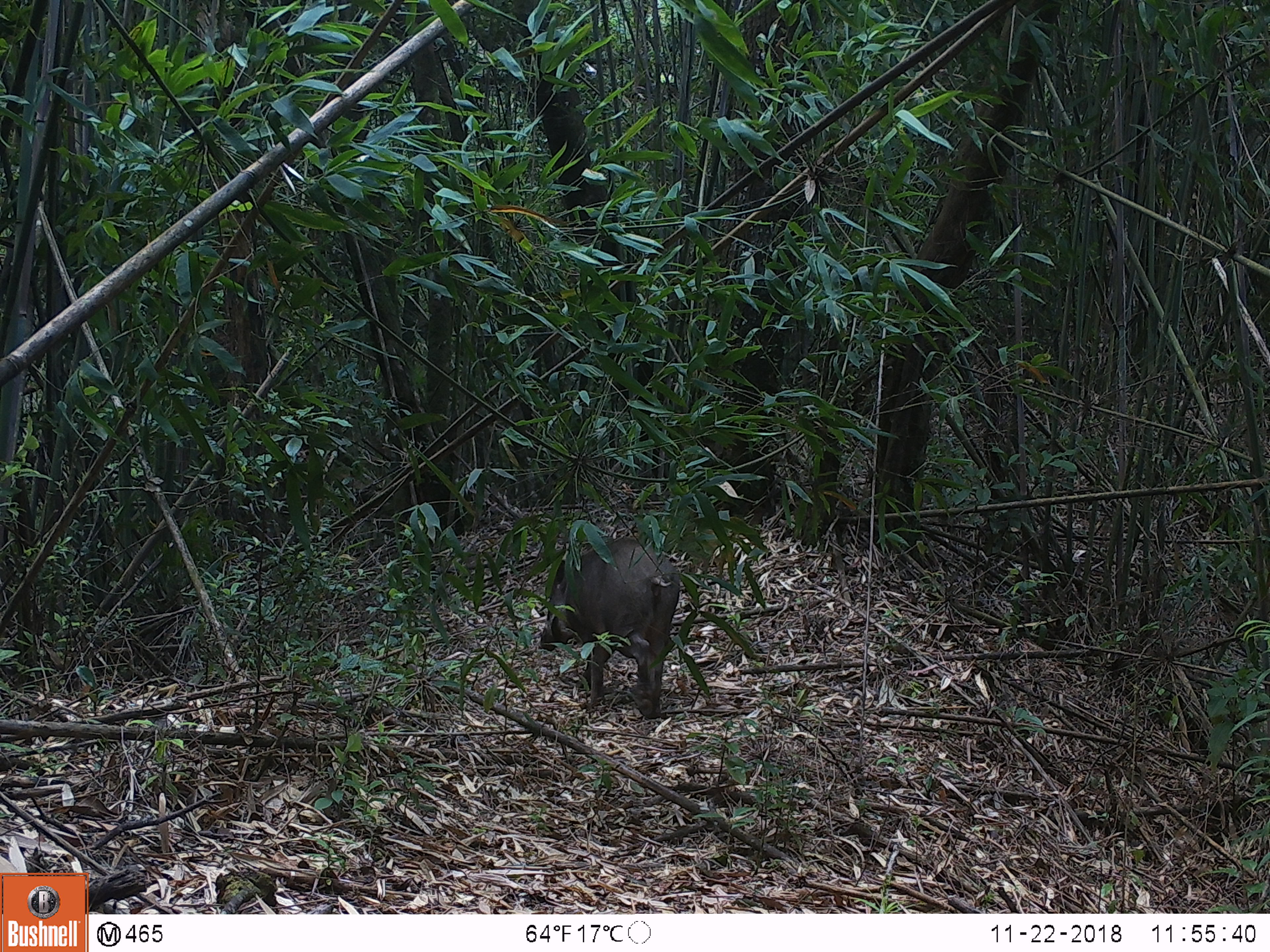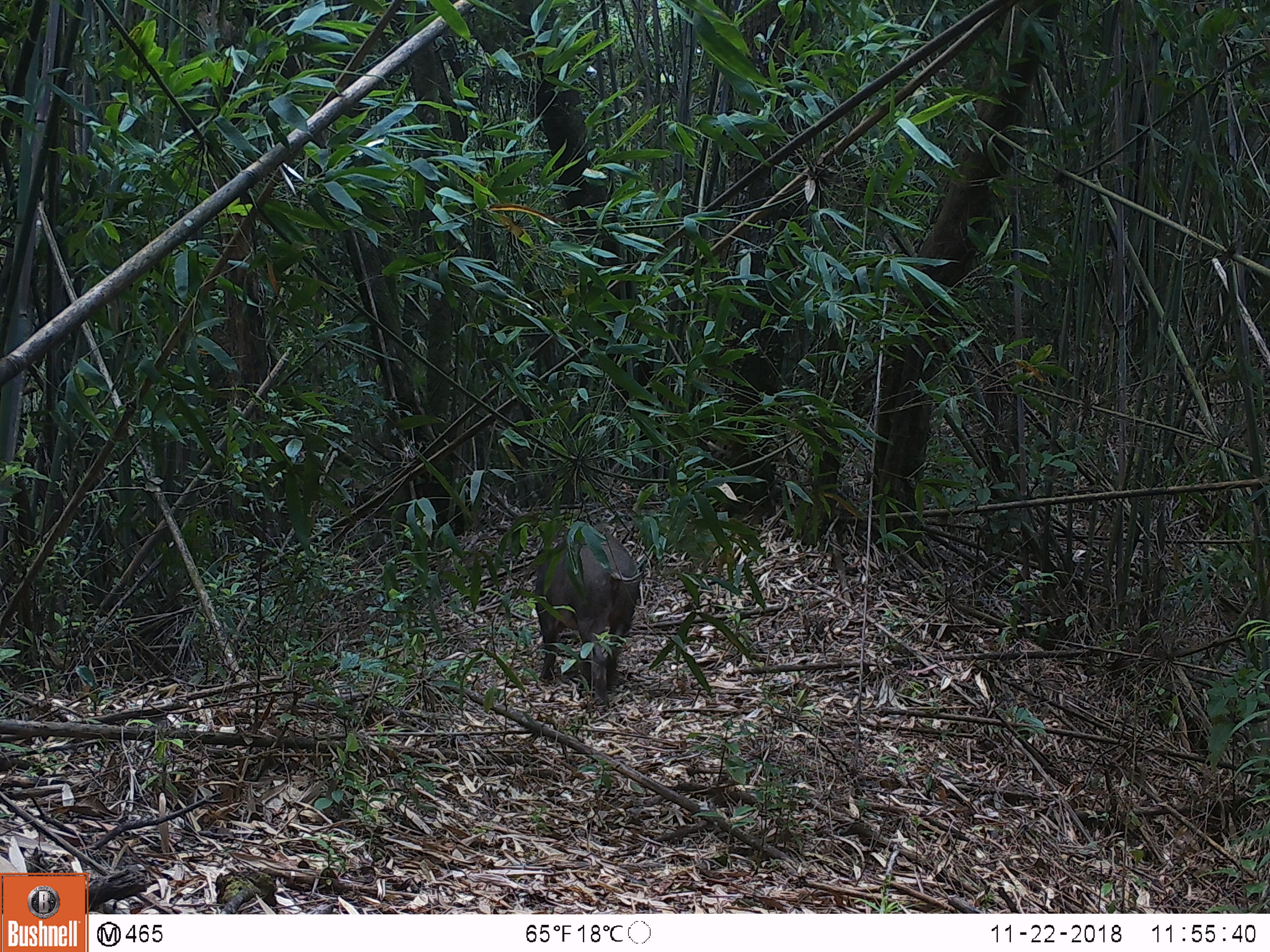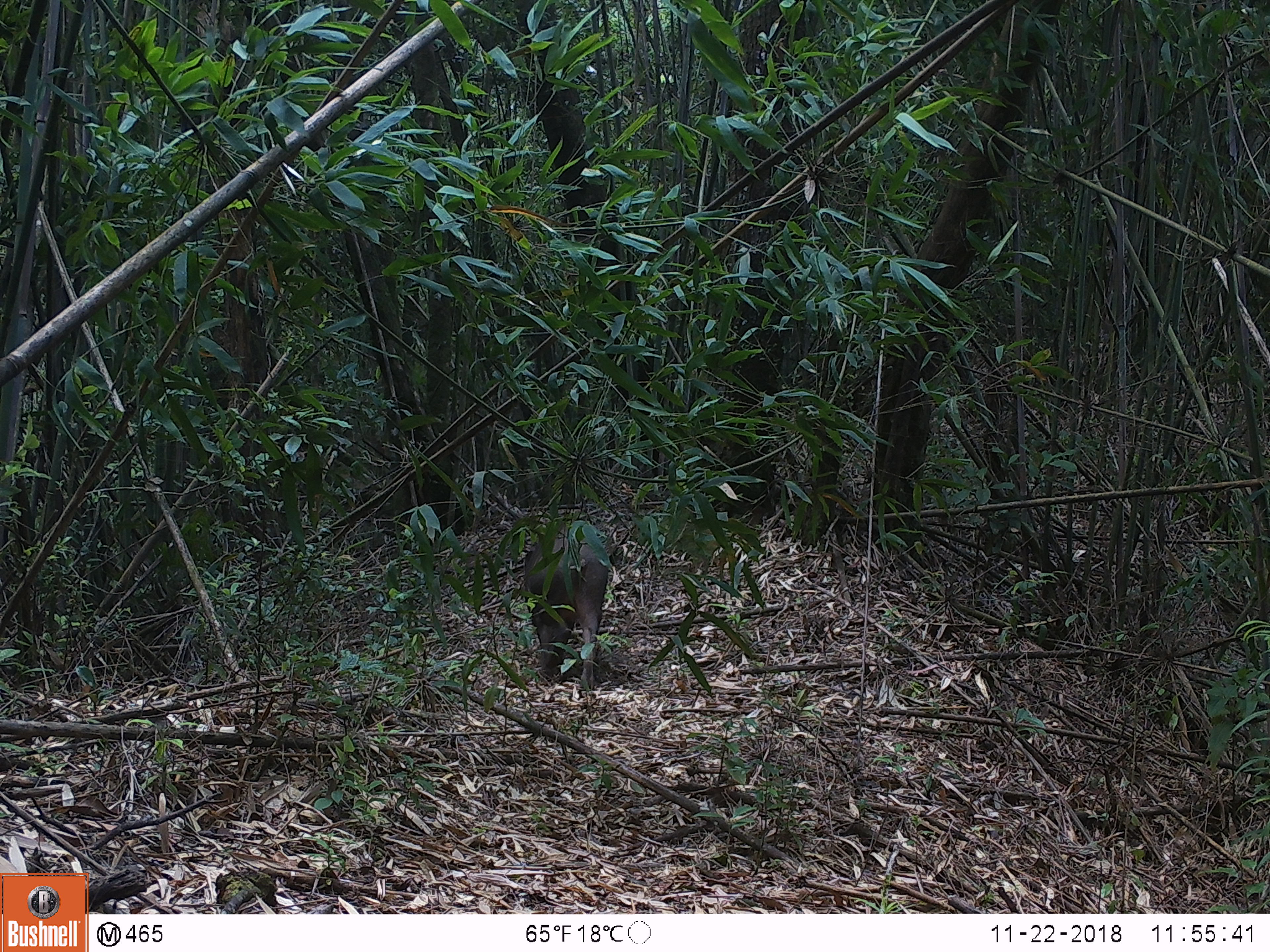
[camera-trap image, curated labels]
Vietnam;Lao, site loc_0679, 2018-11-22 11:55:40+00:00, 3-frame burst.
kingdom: Animalia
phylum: Chordata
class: Mammalia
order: Artiodactyla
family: Suidae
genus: Sus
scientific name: Sus scrofa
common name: eurasian wild pig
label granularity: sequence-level